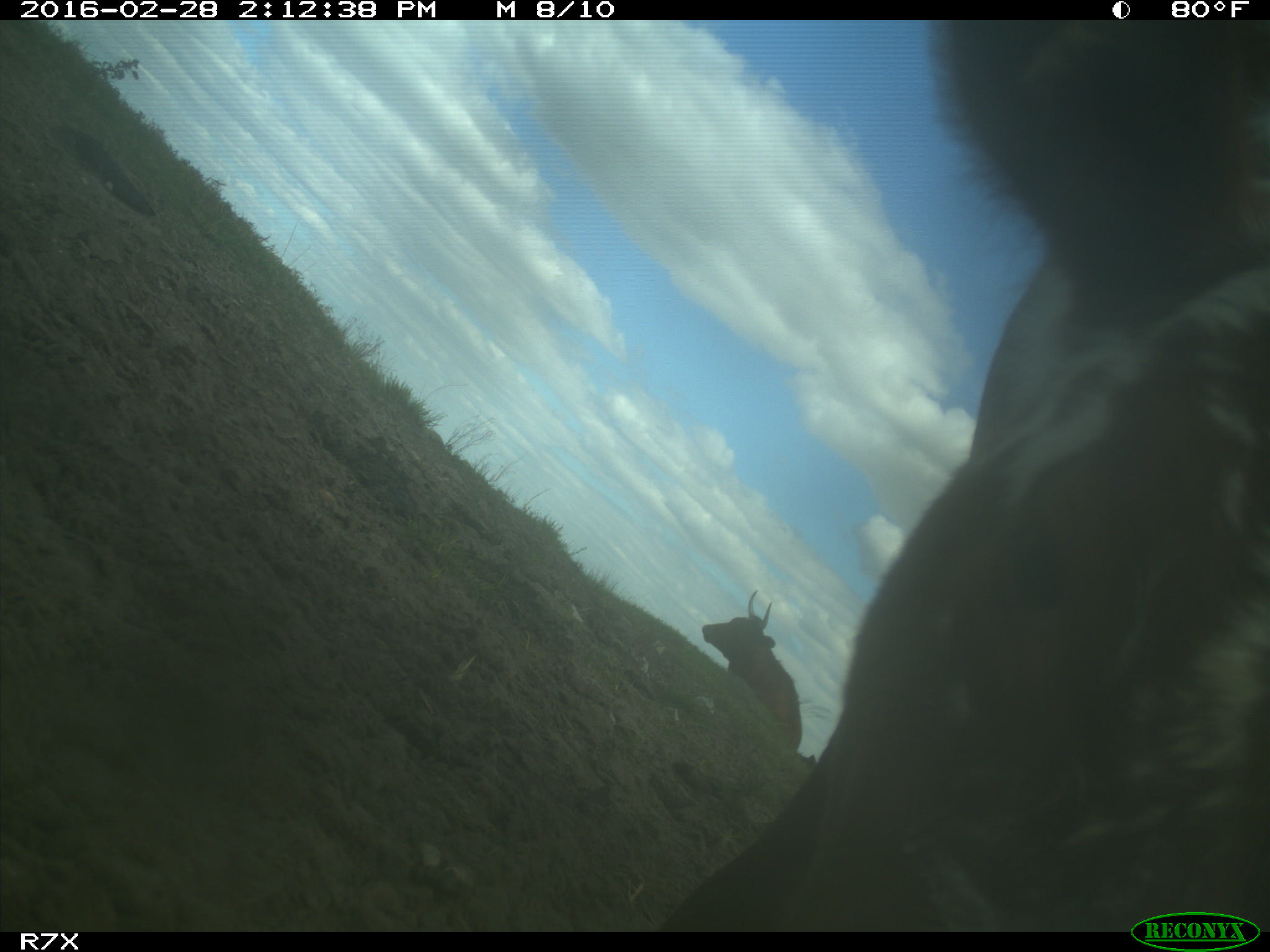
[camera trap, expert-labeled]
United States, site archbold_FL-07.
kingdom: Animalia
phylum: Chordata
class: Mammalia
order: Artiodactyla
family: Bovidae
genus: Bos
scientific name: Bos taurus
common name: domestic cow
Bos taurus (domestic cow).